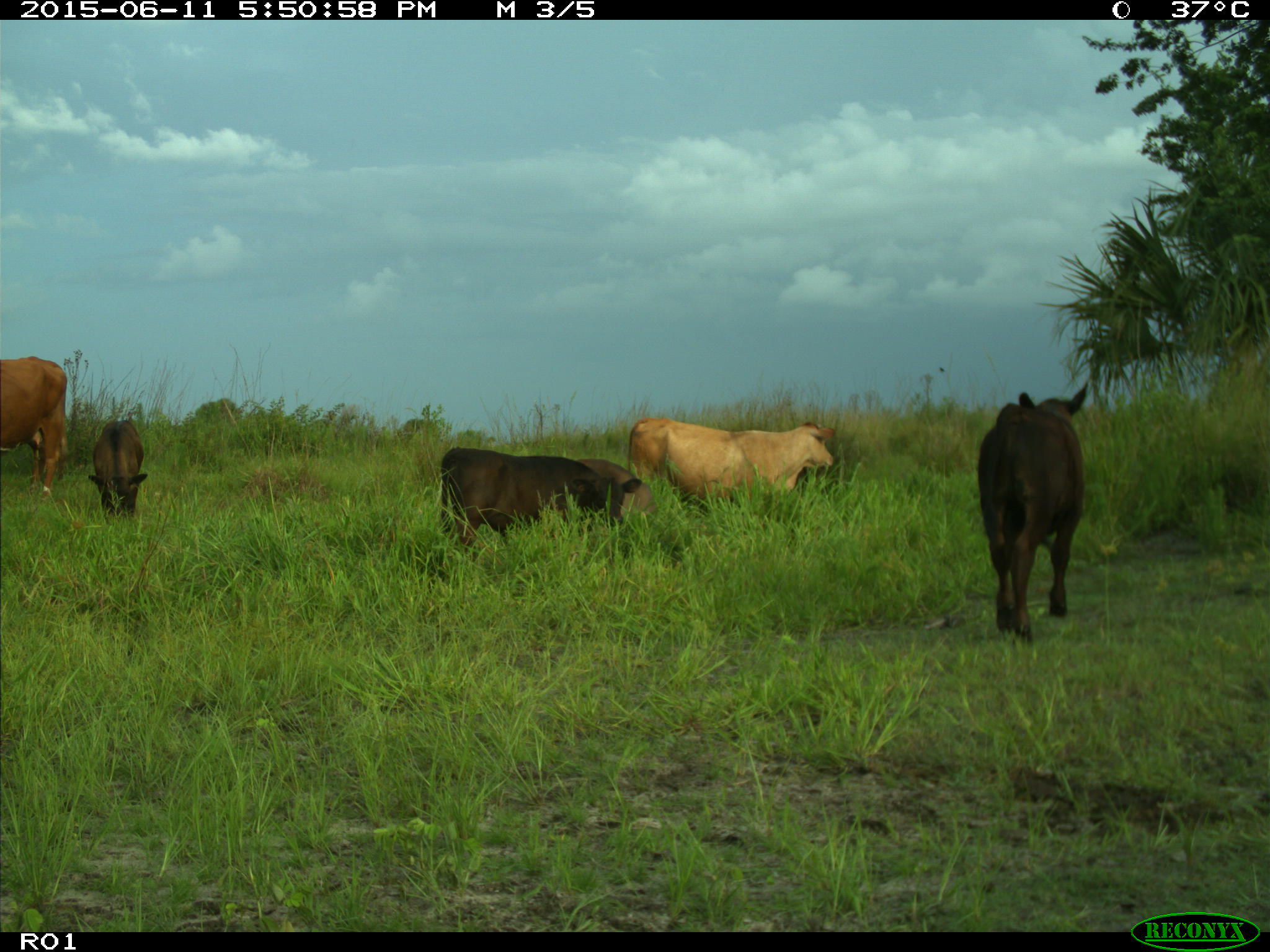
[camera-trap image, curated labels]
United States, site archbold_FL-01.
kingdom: Animalia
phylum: Chordata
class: Mammalia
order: Artiodactyla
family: Bovidae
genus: Bos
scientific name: Bos taurus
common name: domestic cow